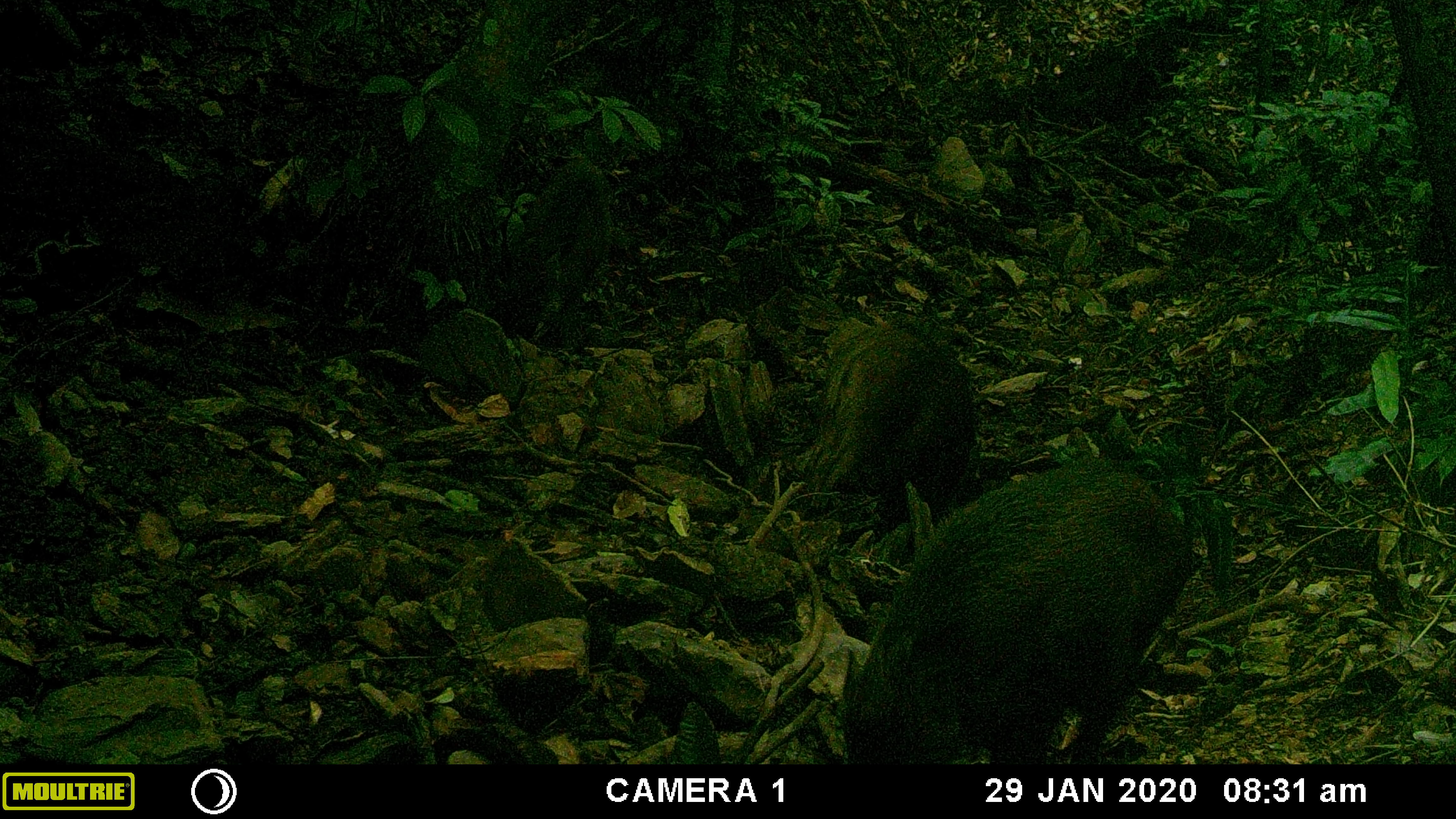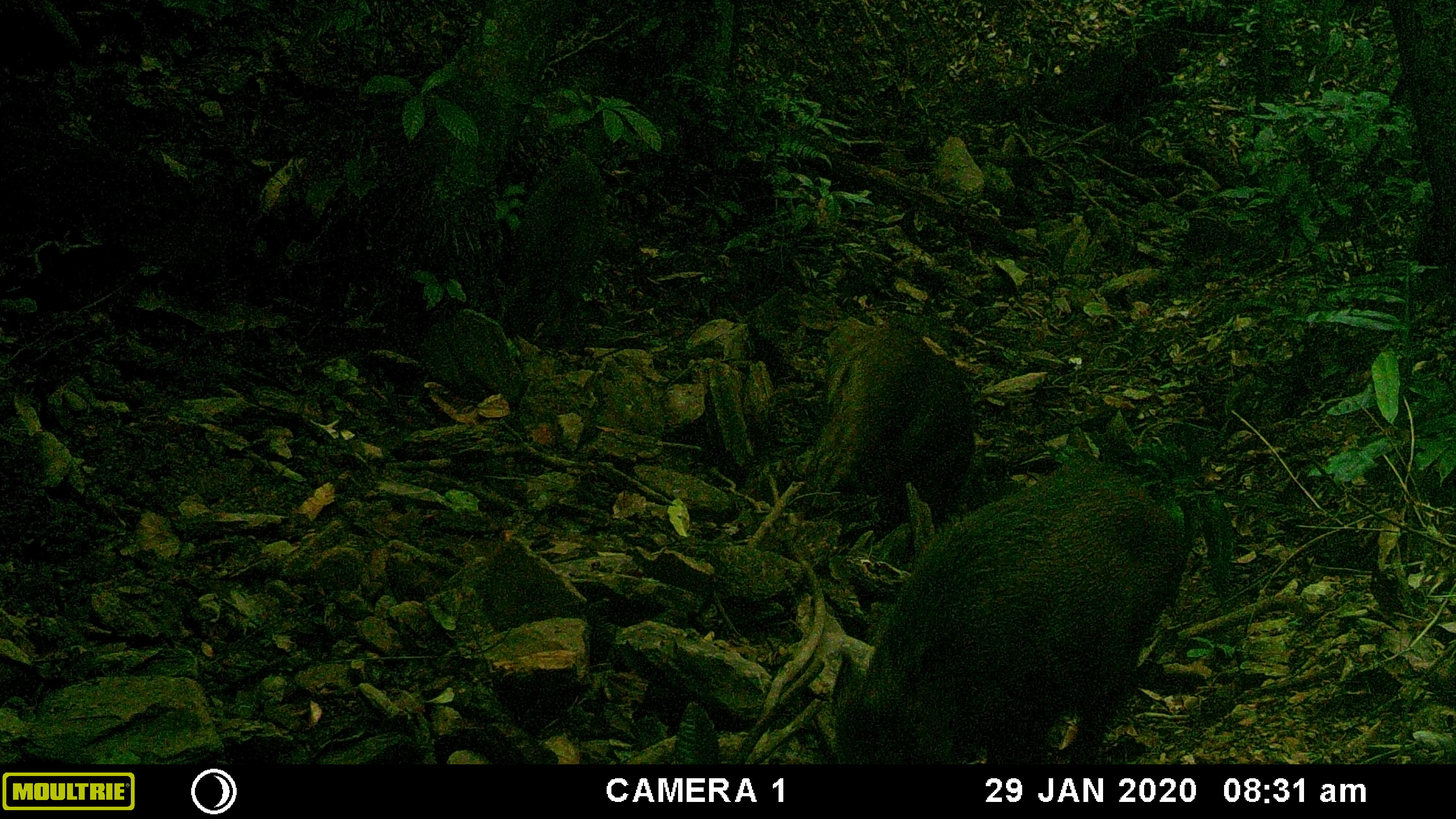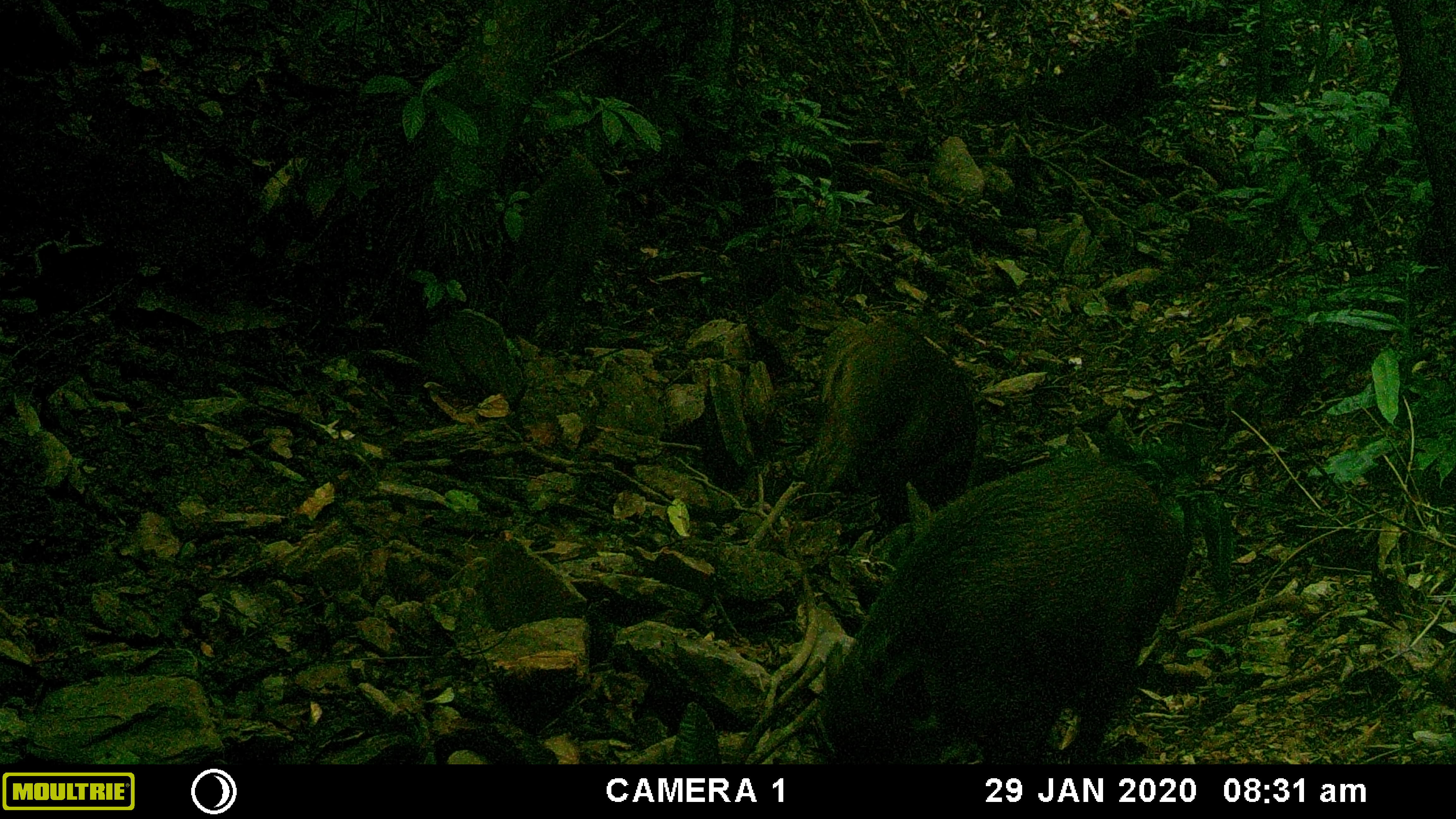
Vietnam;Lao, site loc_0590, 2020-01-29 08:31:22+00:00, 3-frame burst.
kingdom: Animalia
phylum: Chordata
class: Mammalia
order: Artiodactyla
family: Suidae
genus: Sus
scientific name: Sus scrofa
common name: eurasian wild pig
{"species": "eurasian wild pig (Sus scrofa)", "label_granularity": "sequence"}